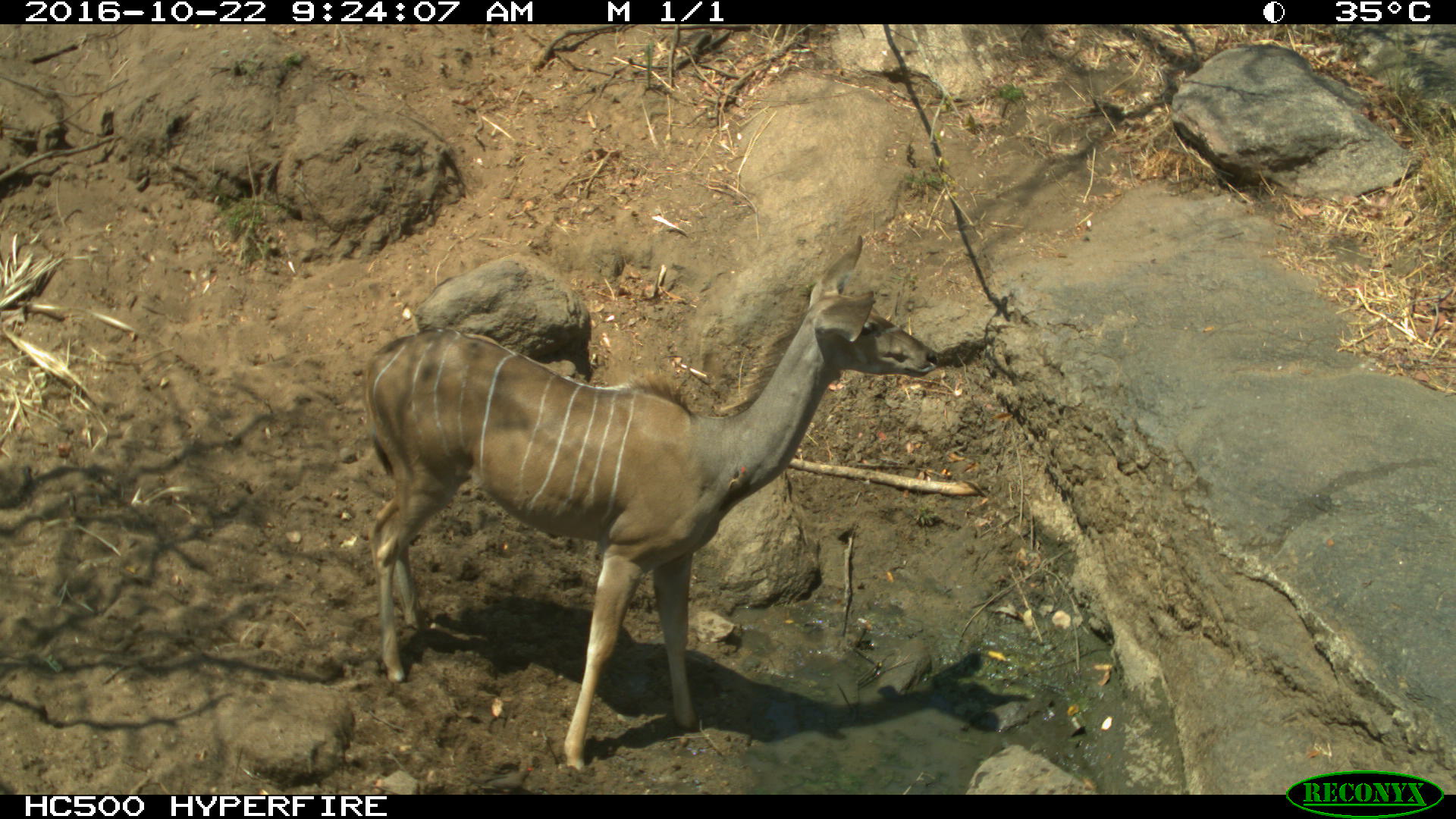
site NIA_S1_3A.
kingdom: Animalia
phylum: Chordata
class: Mammalia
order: Artiodactyla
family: Bovidae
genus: Tragelaphus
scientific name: Tragelaphus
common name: kudu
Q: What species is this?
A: Kudu (Tragelaphus).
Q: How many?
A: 1.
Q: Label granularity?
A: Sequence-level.